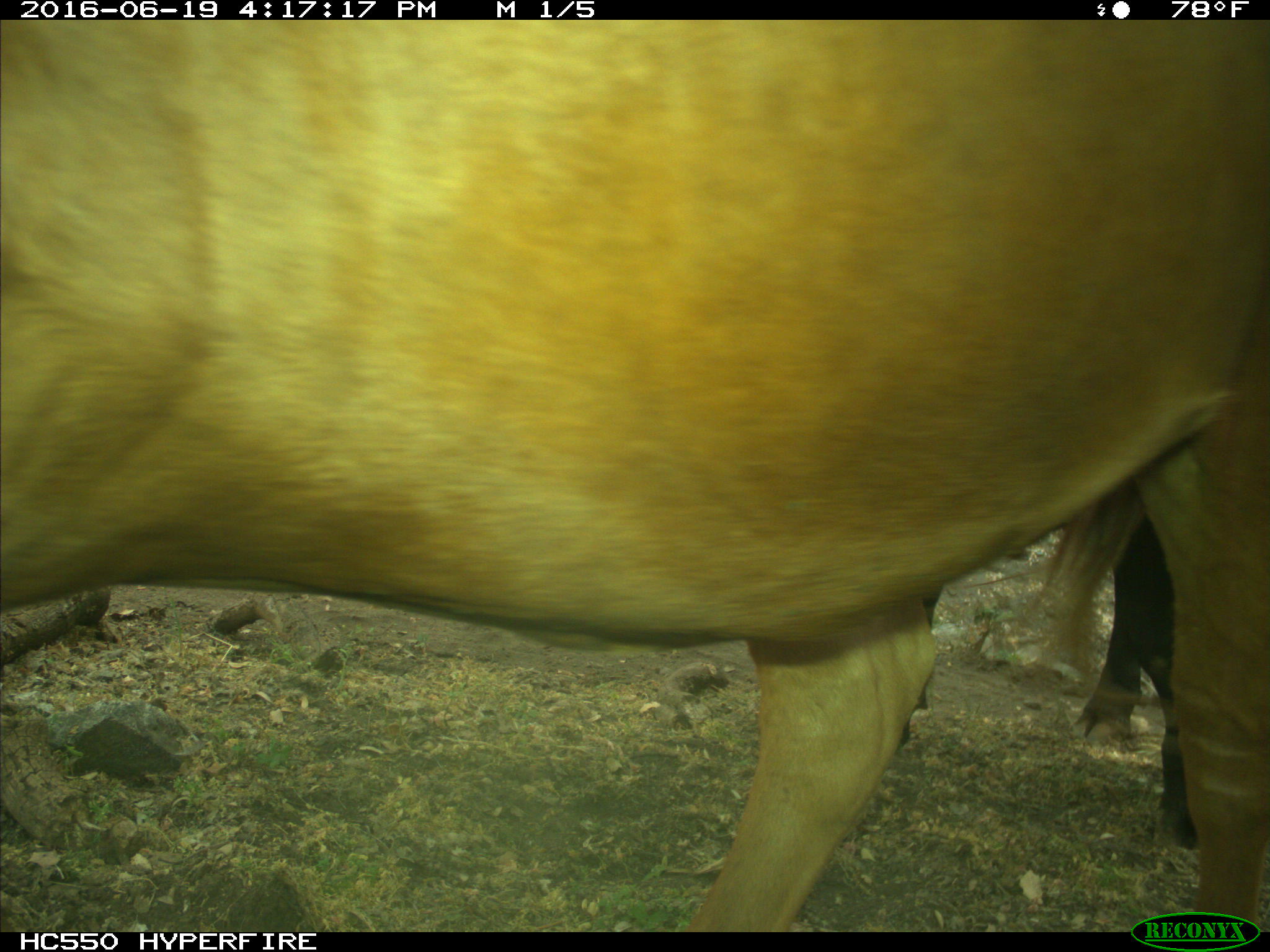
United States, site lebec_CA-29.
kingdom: Animalia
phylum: Chordata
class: Mammalia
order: Artiodactyla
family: Bovidae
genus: Bos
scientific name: Bos taurus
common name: domestic cow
Bos taurus (domestic cow).